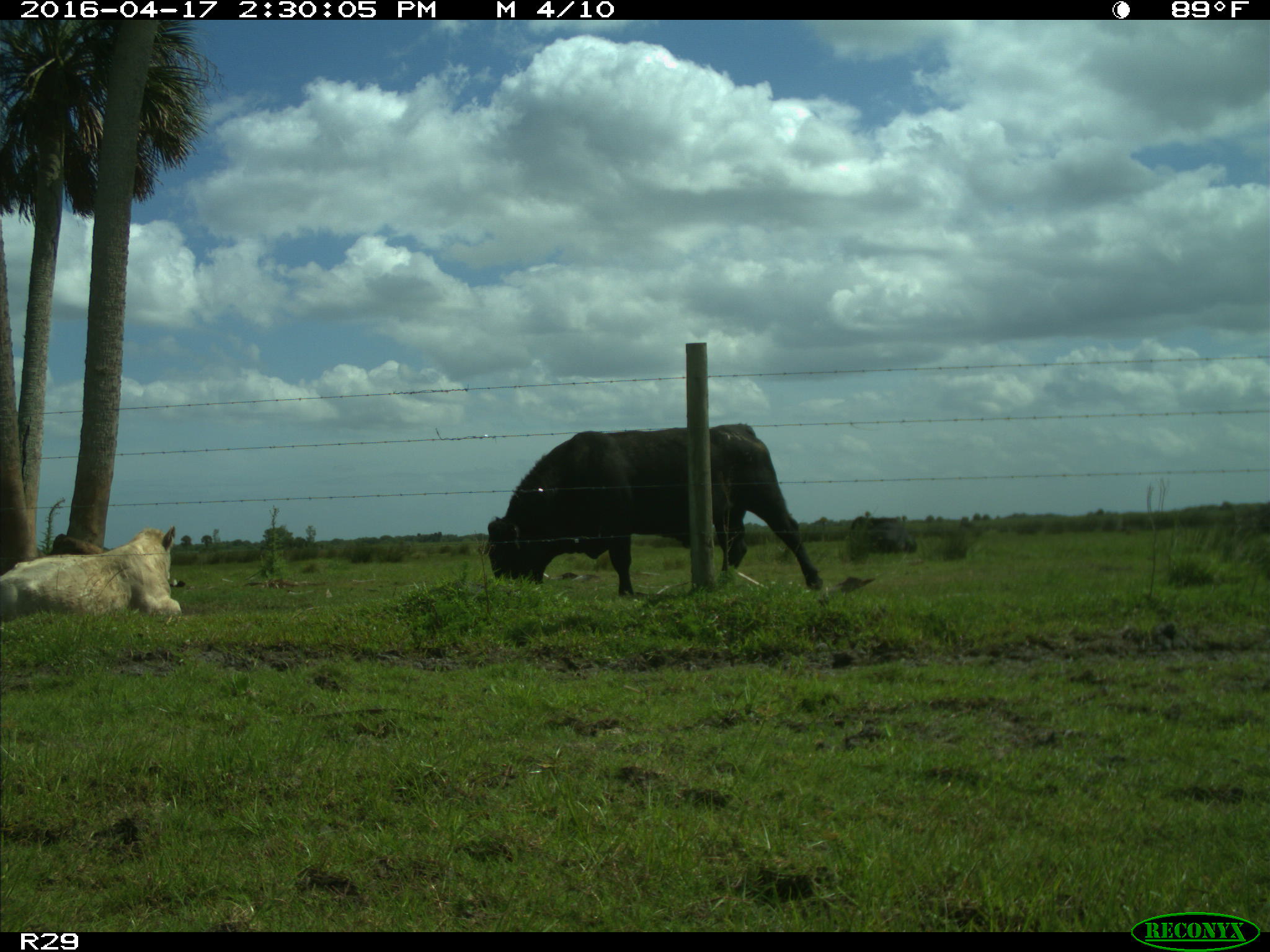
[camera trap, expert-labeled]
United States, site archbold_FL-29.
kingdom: Animalia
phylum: Chordata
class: Mammalia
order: Artiodactyla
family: Bovidae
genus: Bos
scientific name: Bos taurus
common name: domestic cow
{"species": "Bos taurus (domestic cow)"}